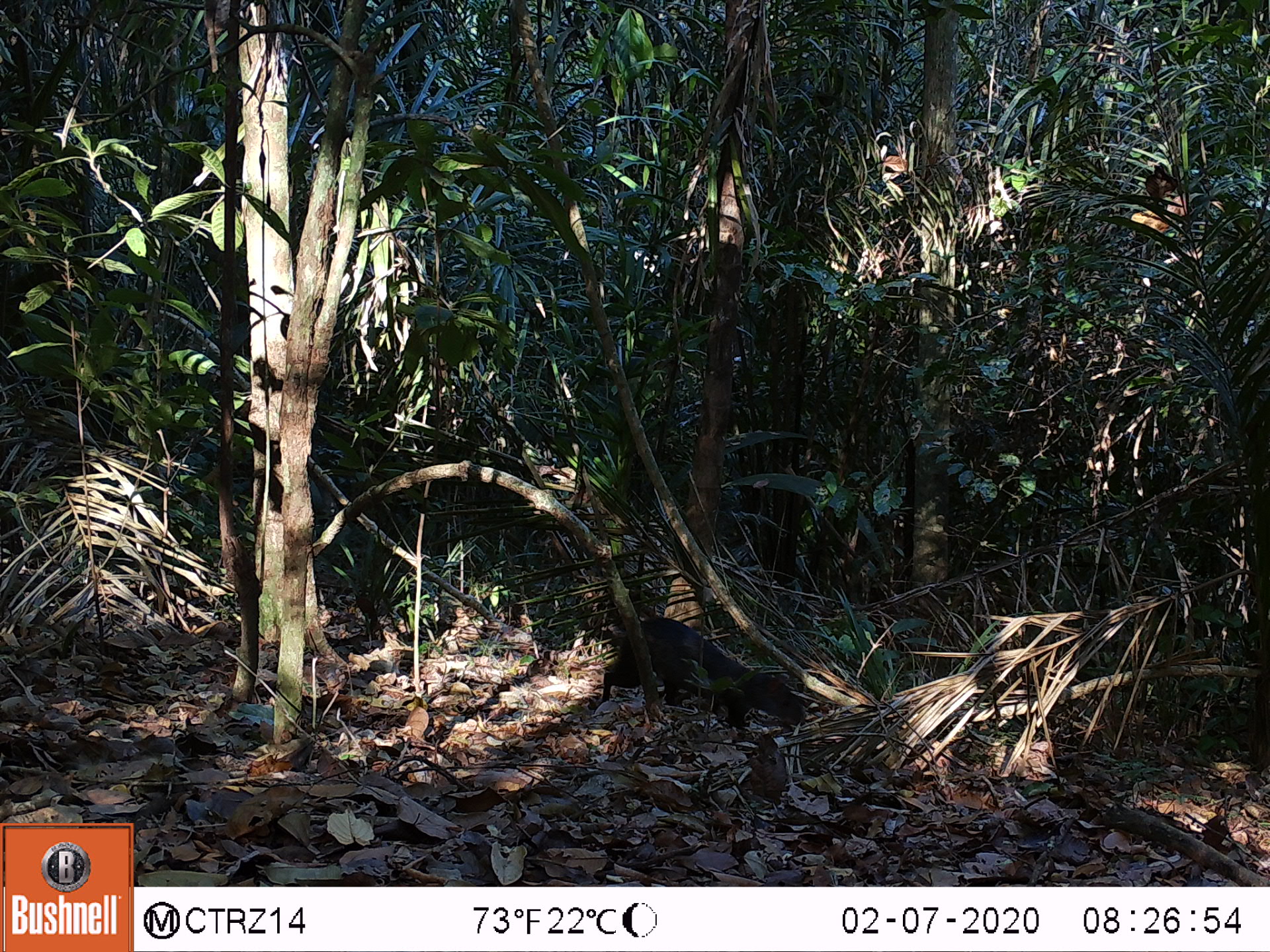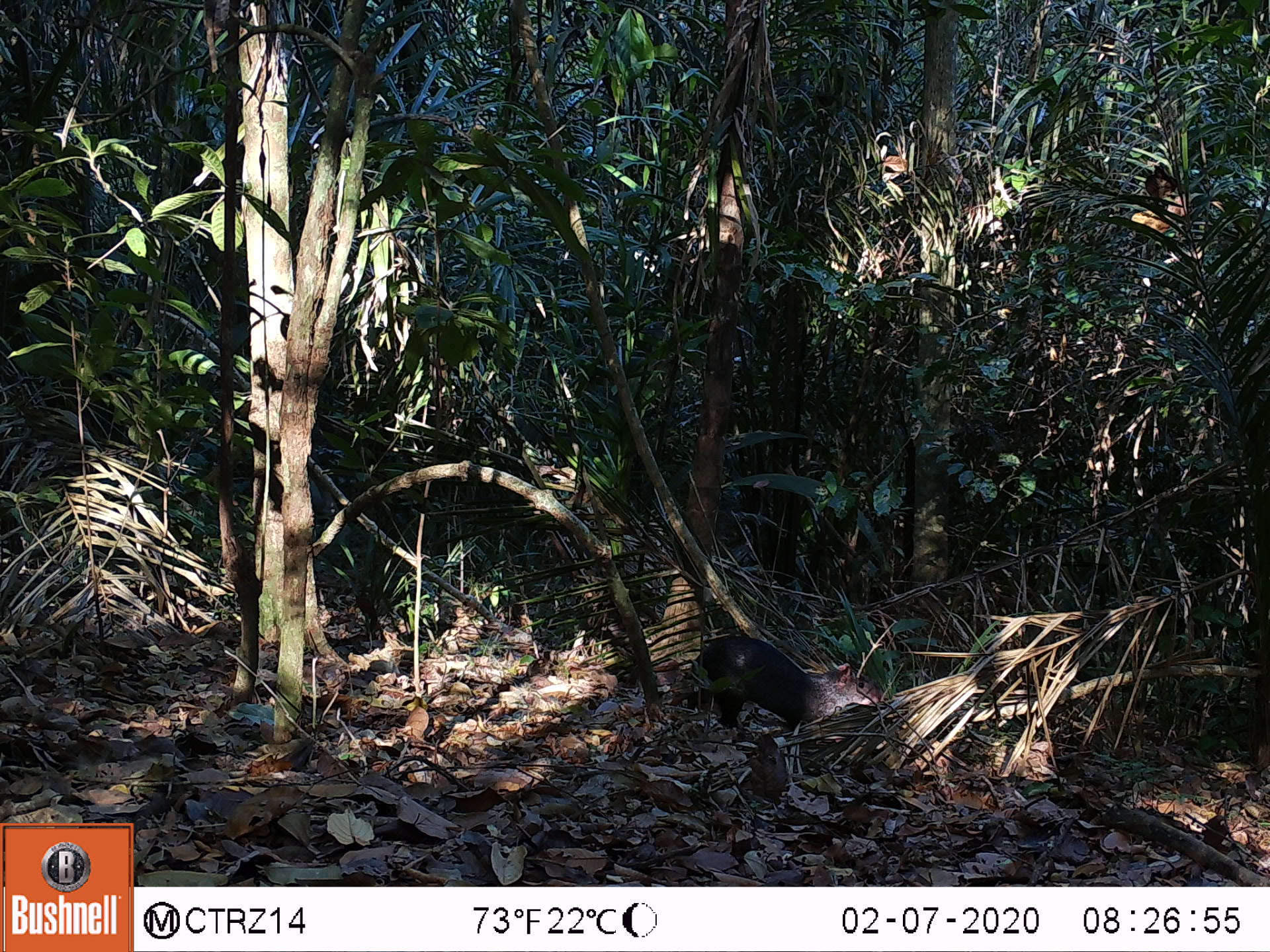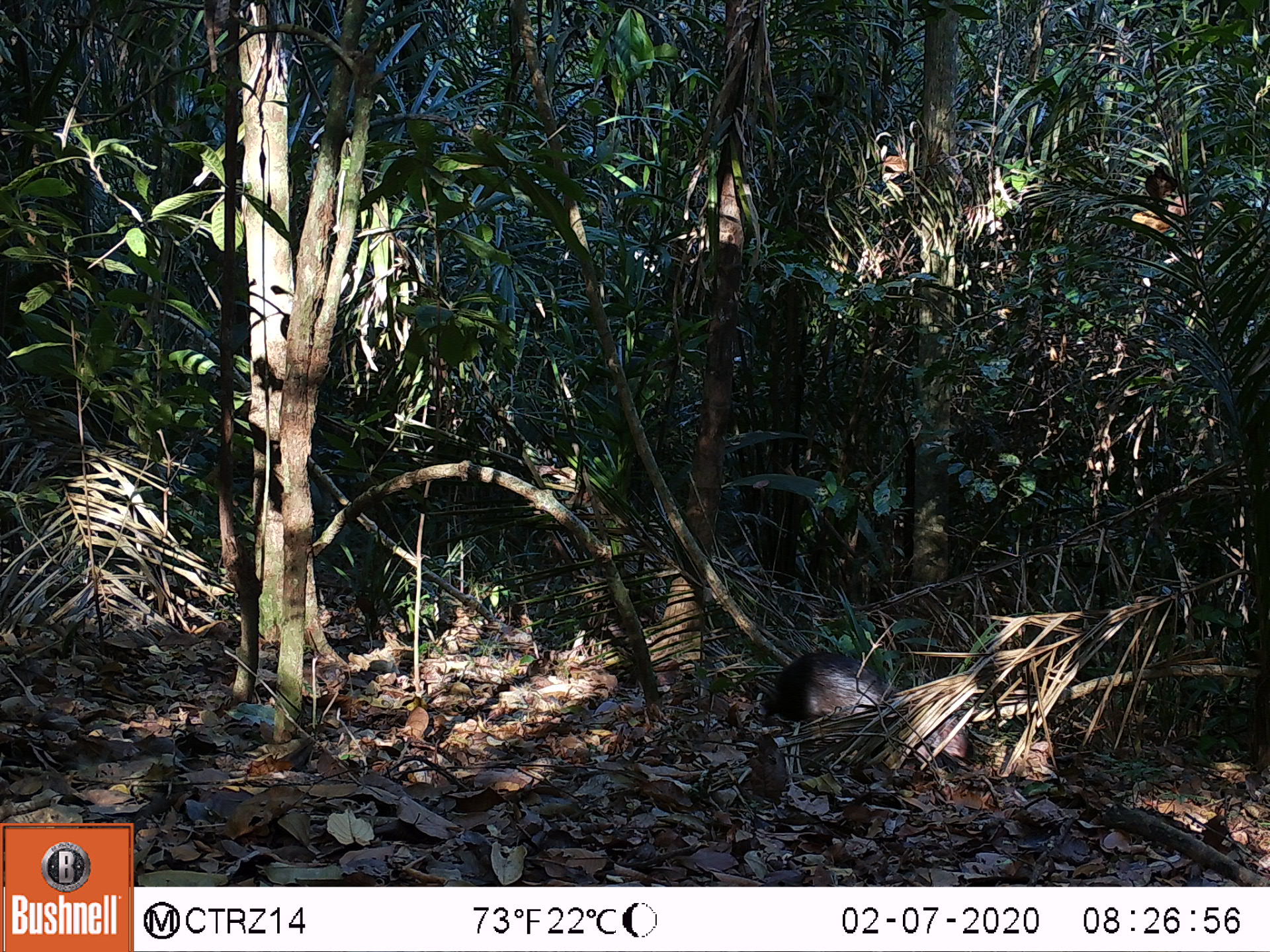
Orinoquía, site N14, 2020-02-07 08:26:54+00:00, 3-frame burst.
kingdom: Animalia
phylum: Chordata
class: Mammalia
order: Rodentia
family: Dasyproctidae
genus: Dasyprocta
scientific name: Dasyprocta fuliginosa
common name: black agouti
Black agouti (Dasyprocta fuliginosa).